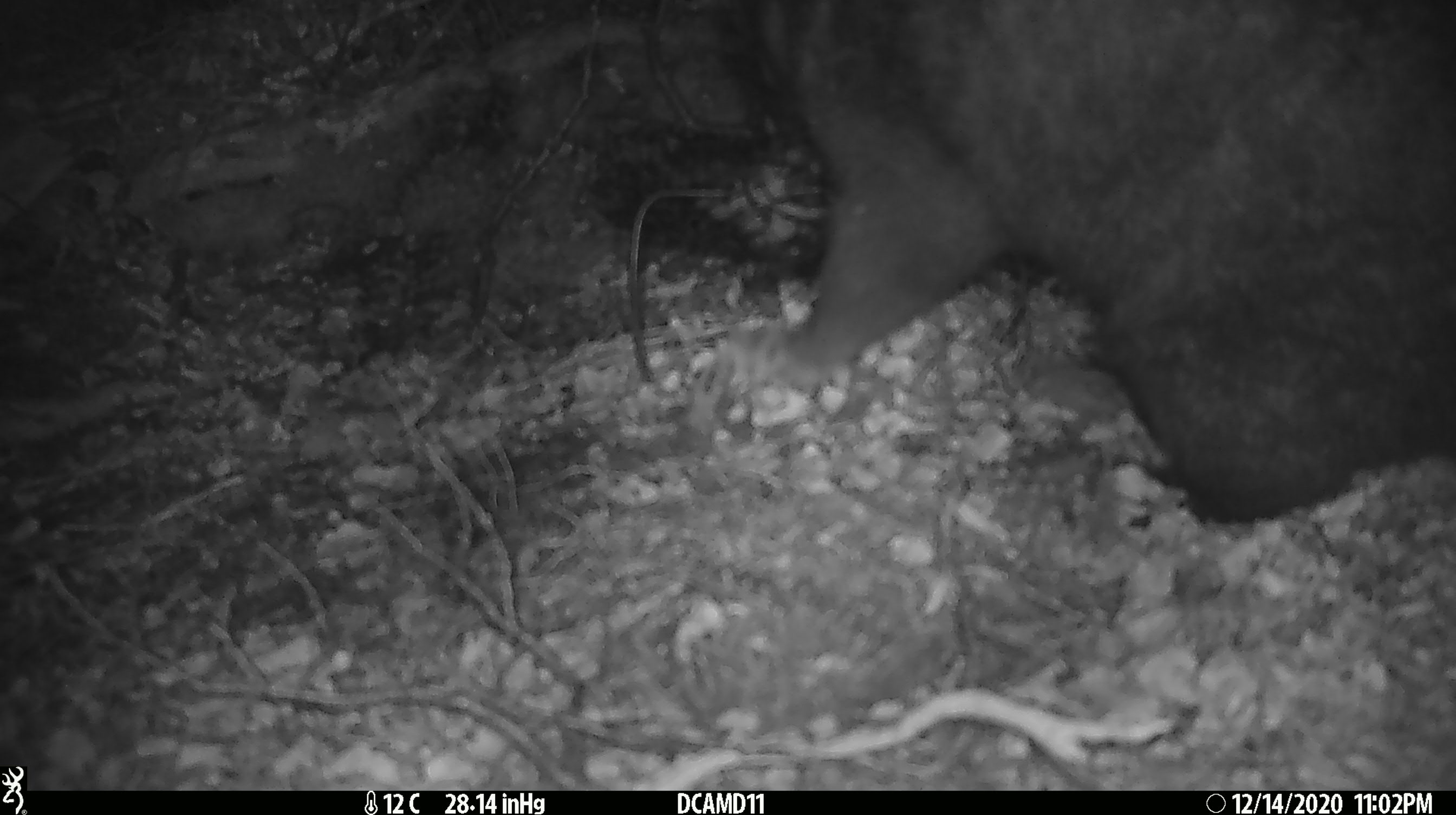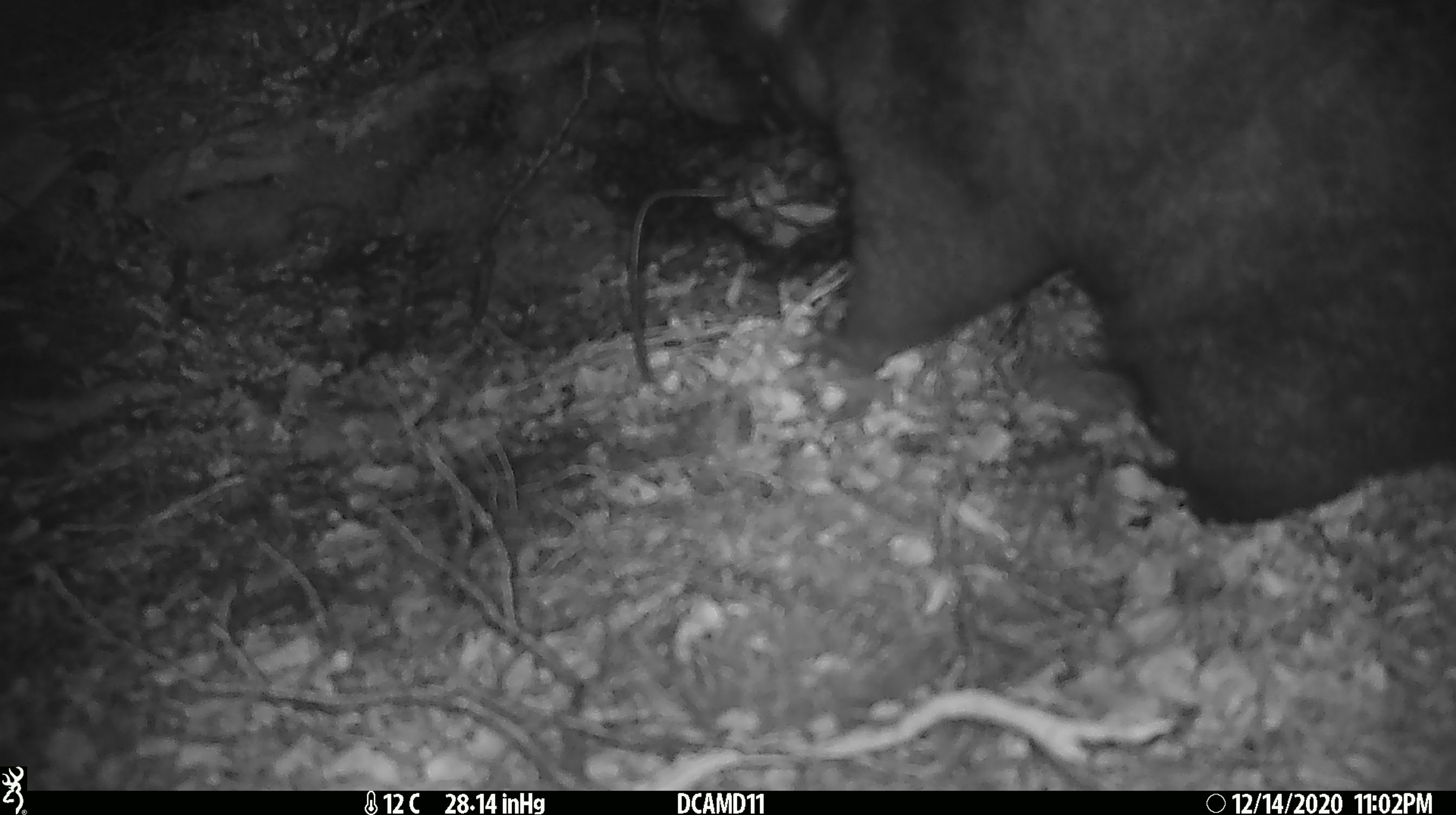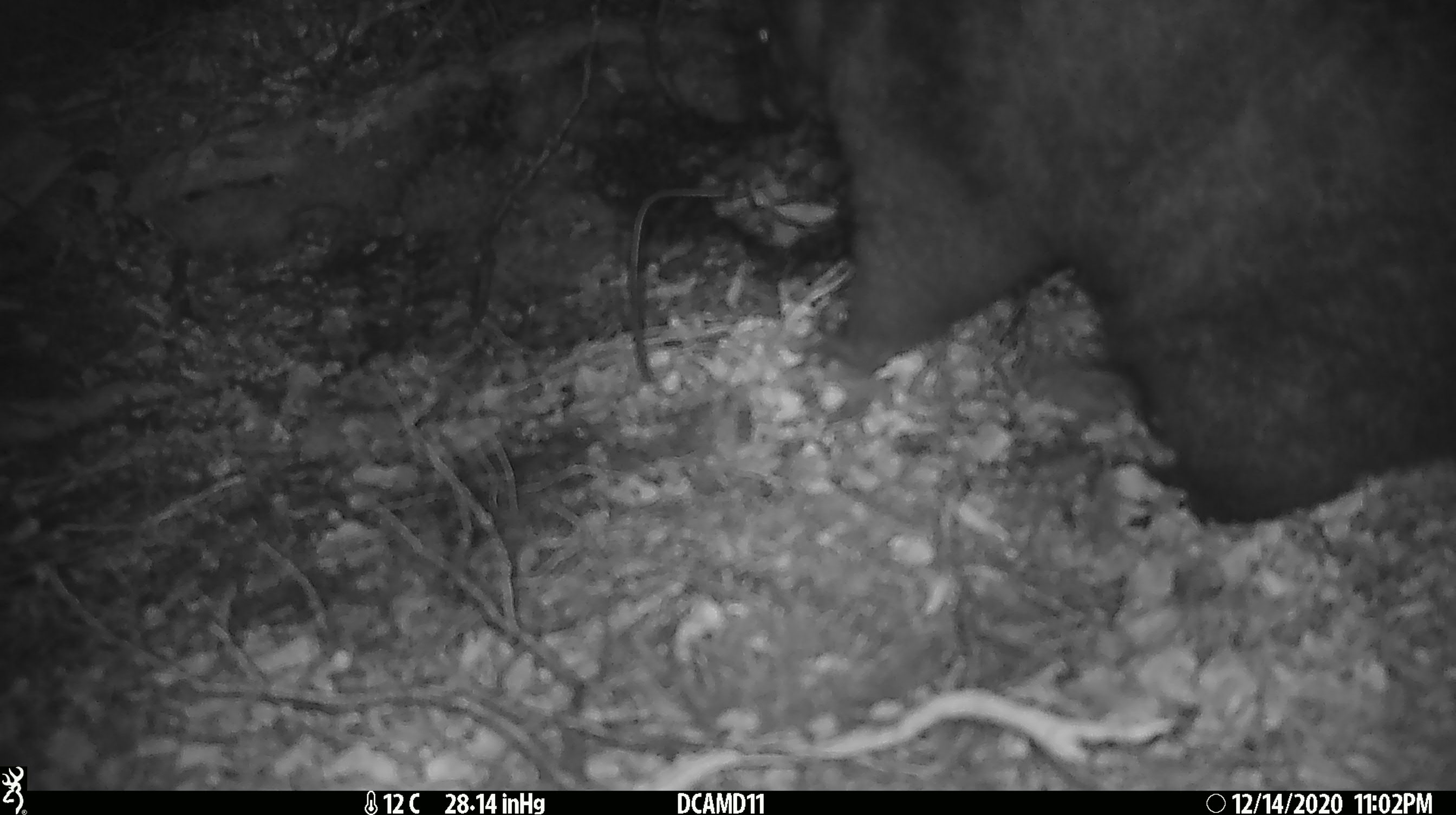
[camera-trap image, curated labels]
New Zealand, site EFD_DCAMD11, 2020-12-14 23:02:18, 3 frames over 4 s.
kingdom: Animalia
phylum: Chordata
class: Mammalia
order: Diprotodontia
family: Phalangeridae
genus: Trichosurus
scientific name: Trichosurus vulpecula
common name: common brushtail possum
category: possum